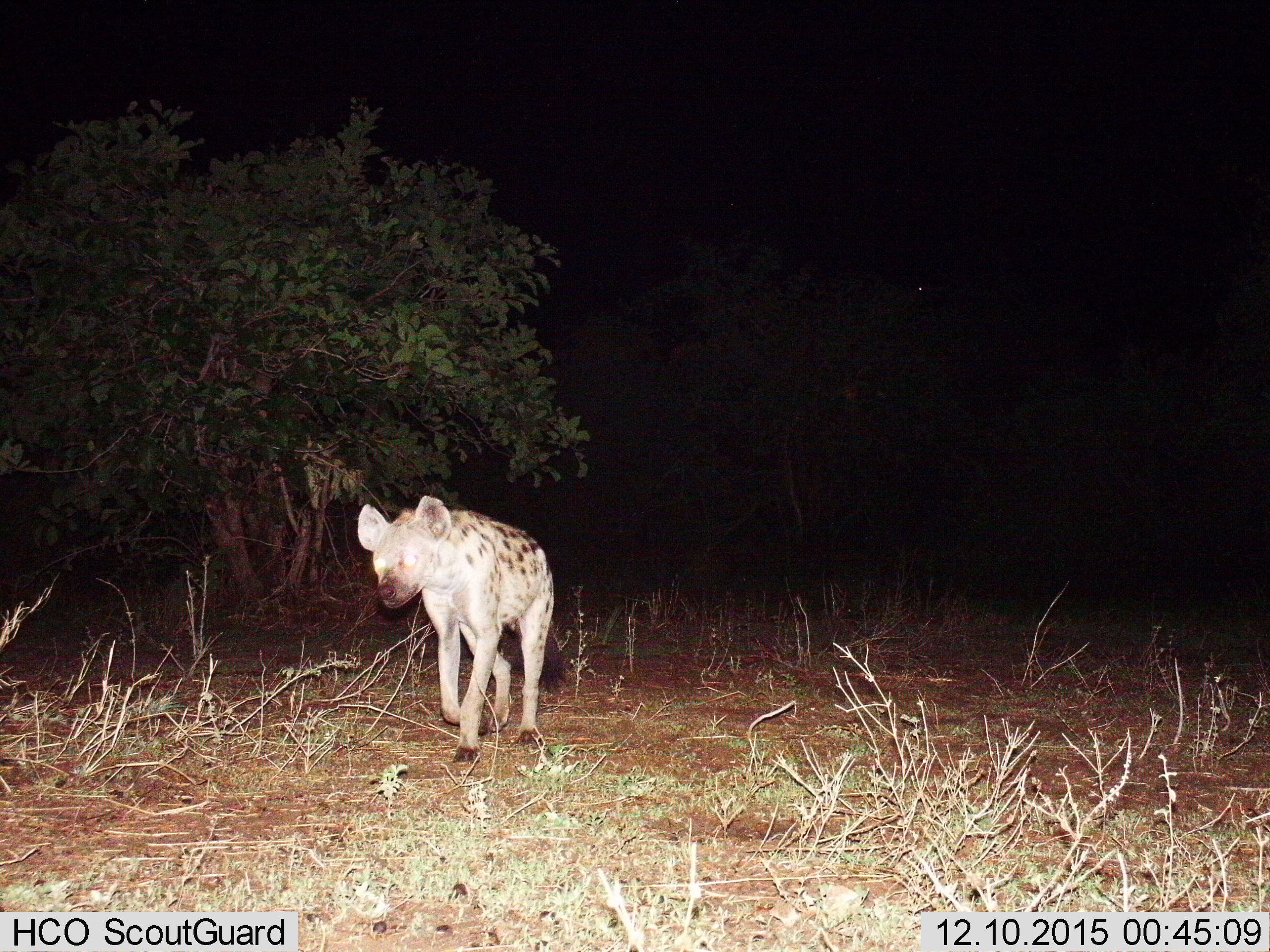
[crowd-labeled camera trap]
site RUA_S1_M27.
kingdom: Animalia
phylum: Chordata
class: Mammalia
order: Carnivora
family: Hyaenidae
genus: Crocuta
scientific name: Crocuta crocuta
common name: spotted hyena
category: hyenaspotted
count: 1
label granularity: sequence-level